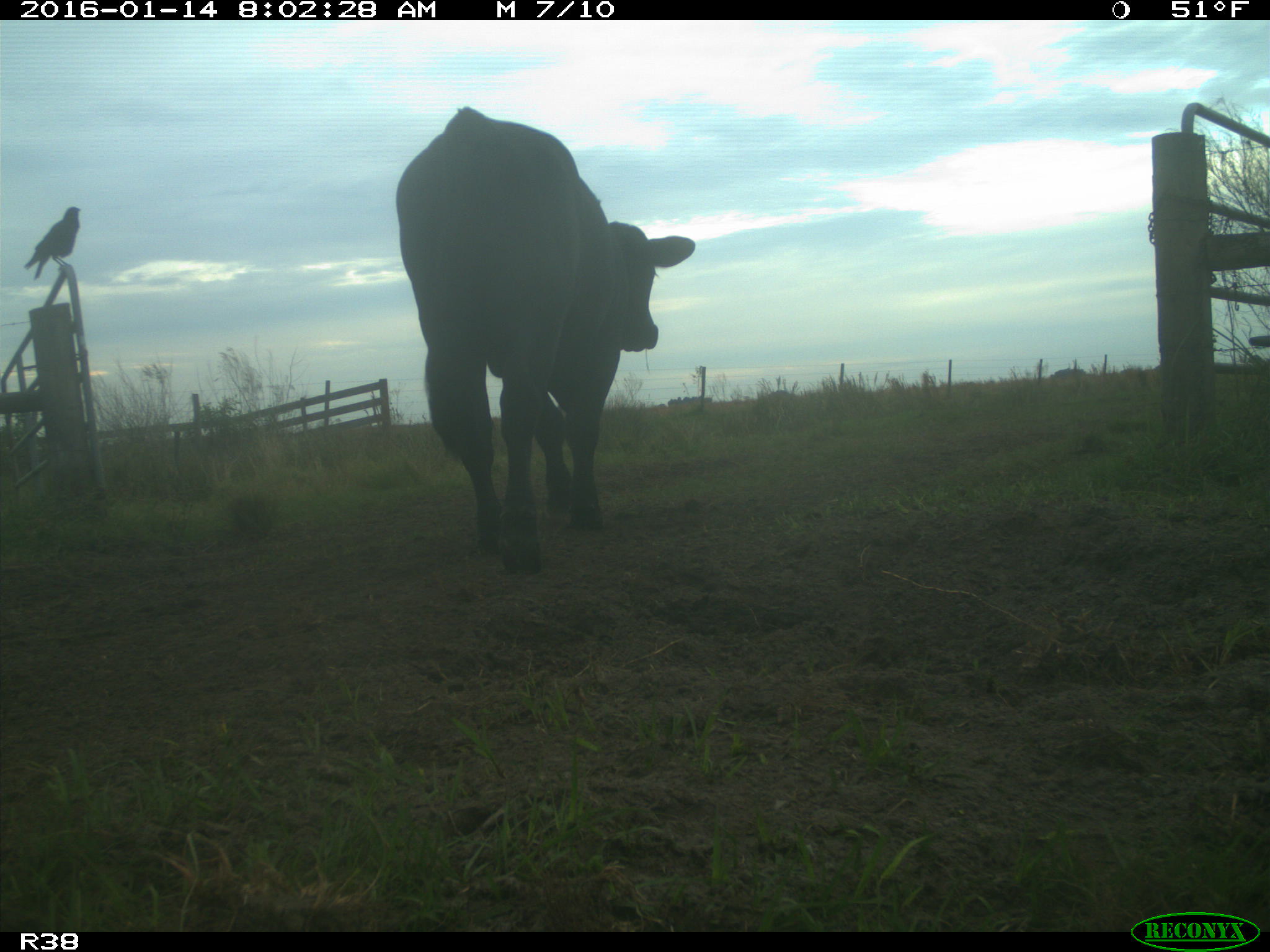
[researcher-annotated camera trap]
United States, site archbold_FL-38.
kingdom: Animalia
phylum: Chordata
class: Mammalia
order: Artiodactyla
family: Bovidae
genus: Bos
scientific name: Bos taurus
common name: domestic cow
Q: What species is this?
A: Bos taurus (domestic cow).